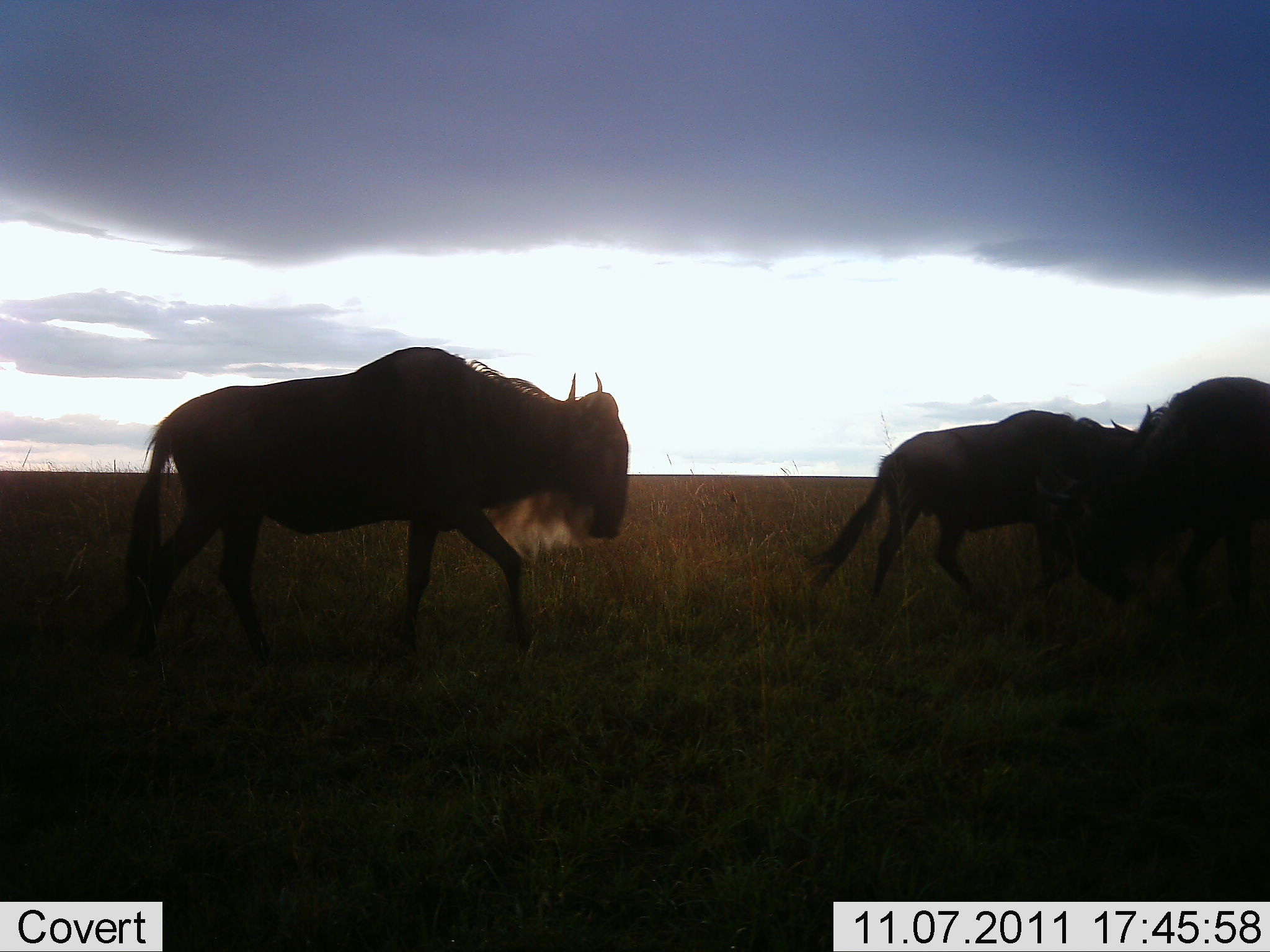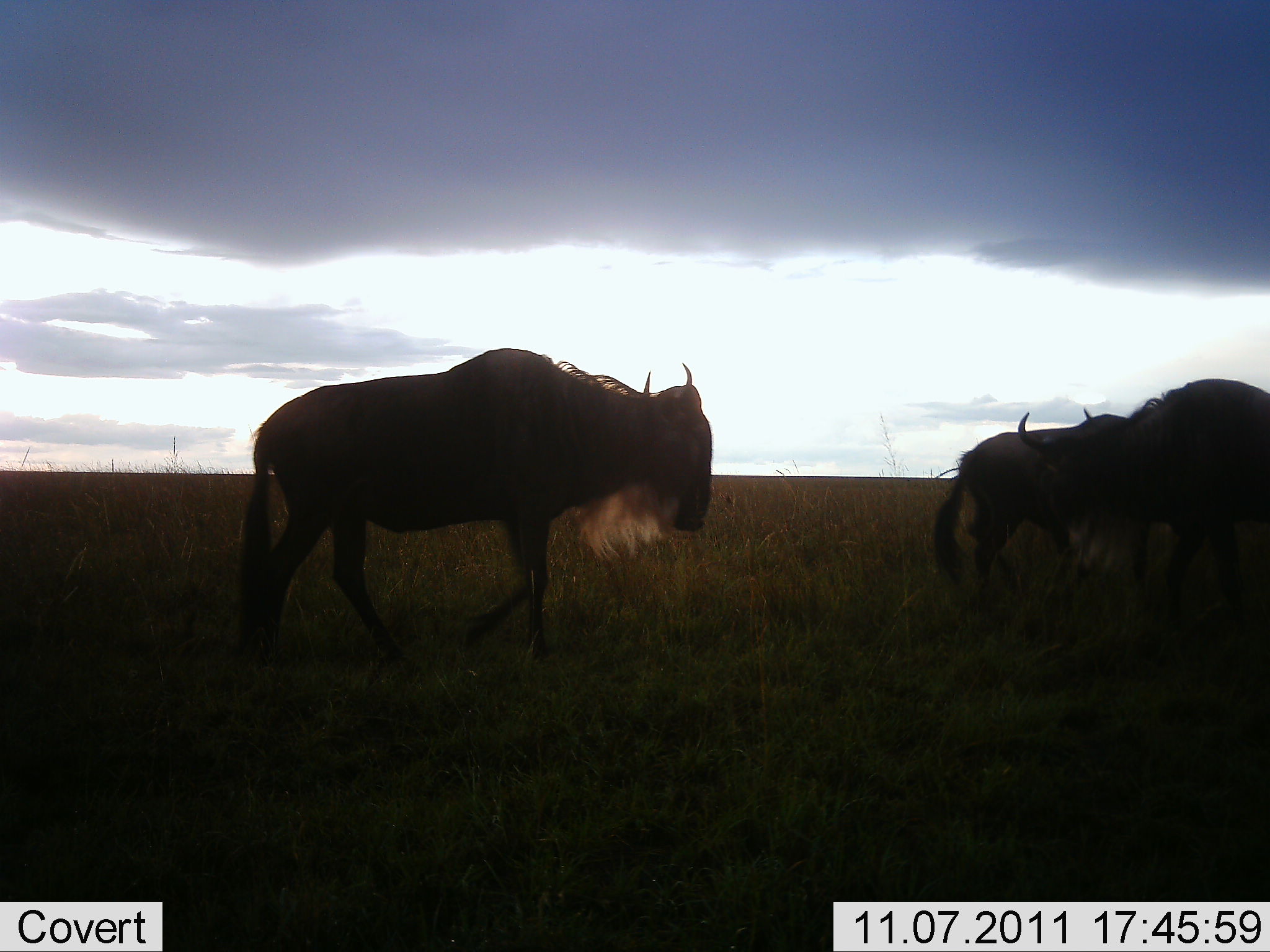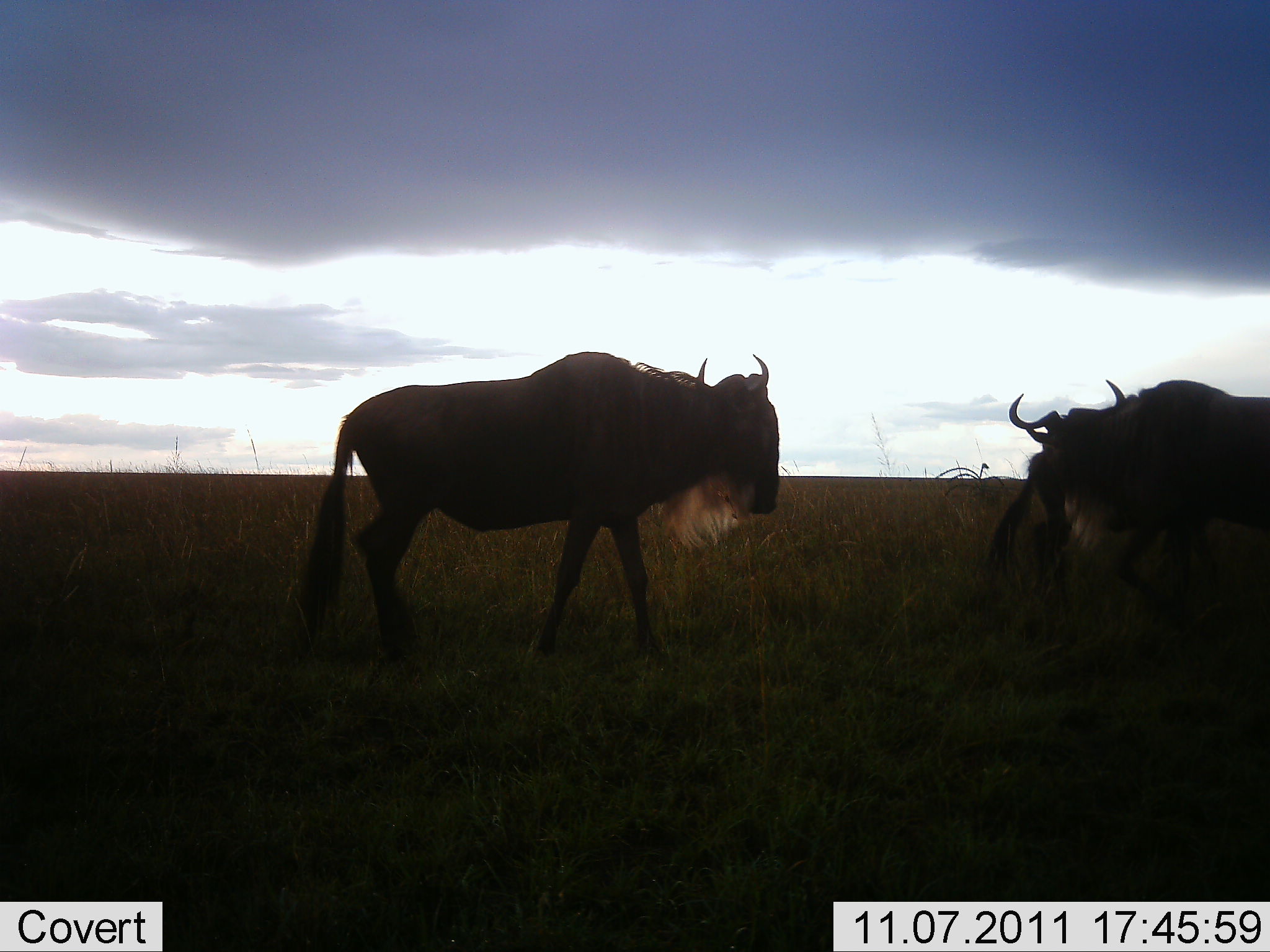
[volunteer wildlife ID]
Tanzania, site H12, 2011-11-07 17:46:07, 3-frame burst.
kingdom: Animalia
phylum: Chordata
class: Mammalia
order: Artiodactyla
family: Bovidae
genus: Connochaetes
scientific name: Connochaetes taurinus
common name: blue wildebeest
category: wildebeest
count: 3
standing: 17%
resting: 0%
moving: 100%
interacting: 33%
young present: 0%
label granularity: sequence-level